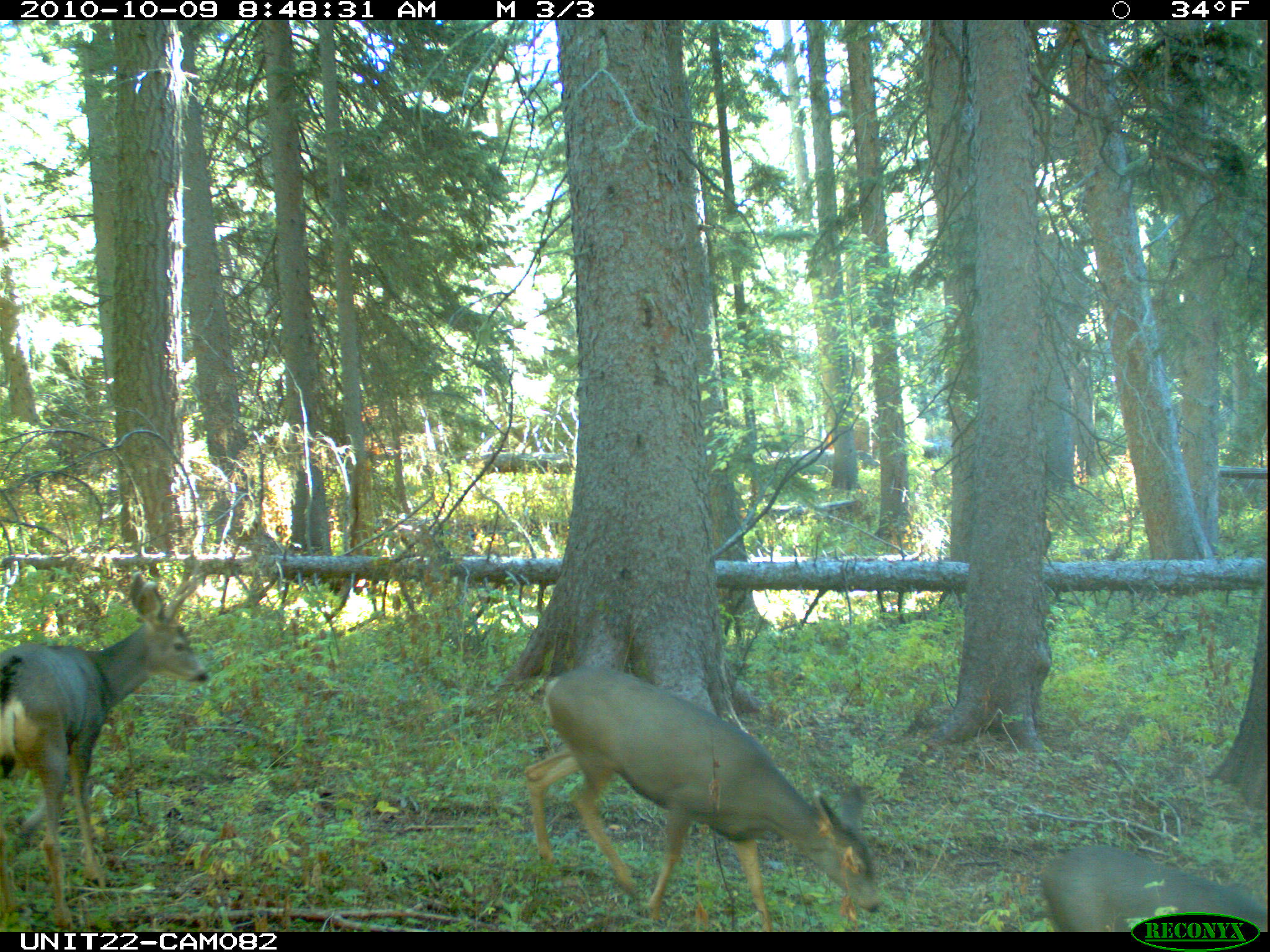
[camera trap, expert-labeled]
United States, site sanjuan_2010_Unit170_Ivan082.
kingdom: Animalia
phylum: Chordata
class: Mammalia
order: Artiodactyla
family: Cervidae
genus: Odocoileus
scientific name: Odocoileus hemionus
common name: mule deer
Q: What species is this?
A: Odocoileus hemionus (mule deer).